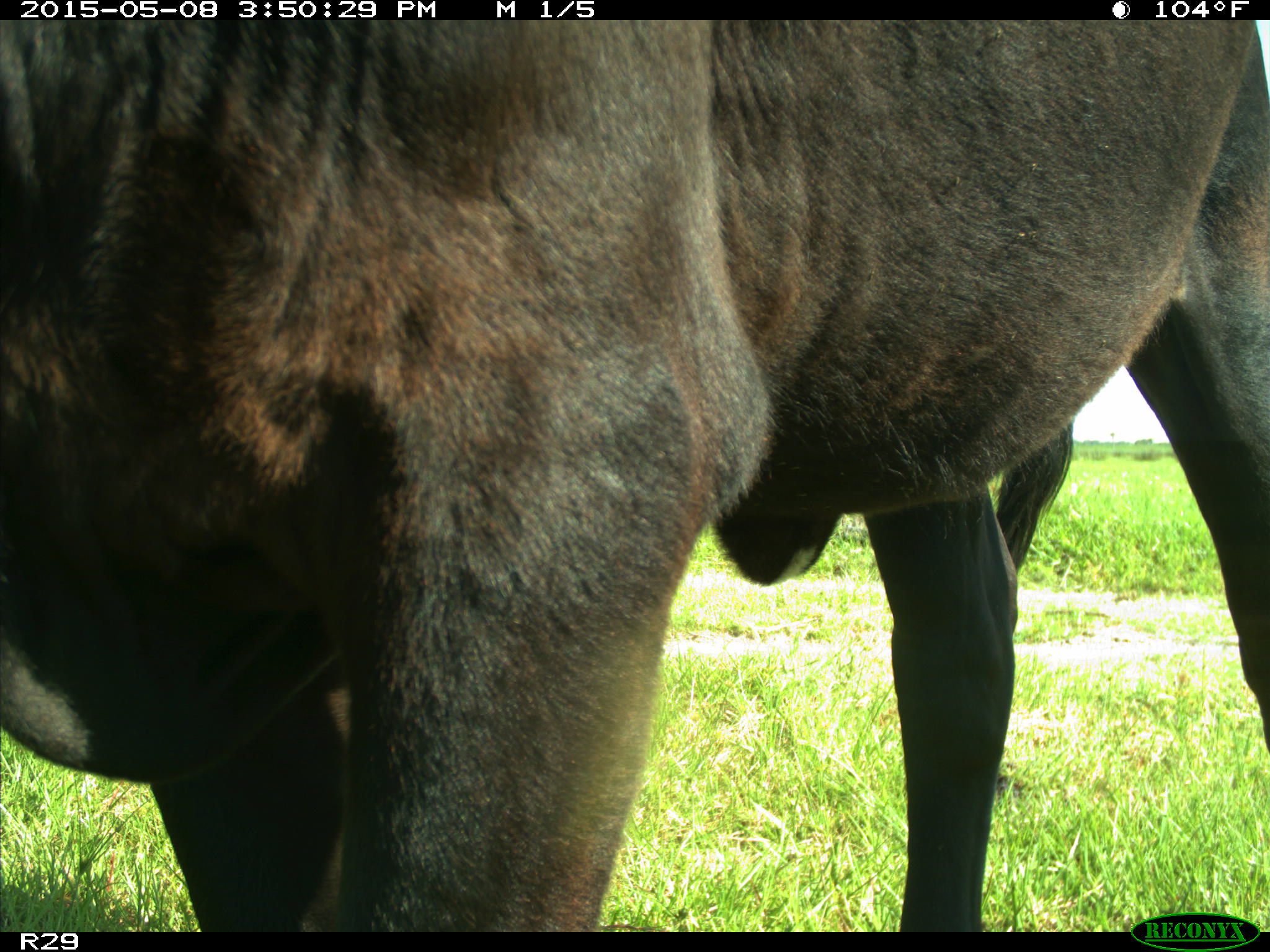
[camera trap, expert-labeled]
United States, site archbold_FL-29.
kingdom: Animalia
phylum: Chordata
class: Mammalia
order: Artiodactyla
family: Bovidae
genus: Bos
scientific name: Bos taurus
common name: domestic cow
Bos taurus (domestic cow).